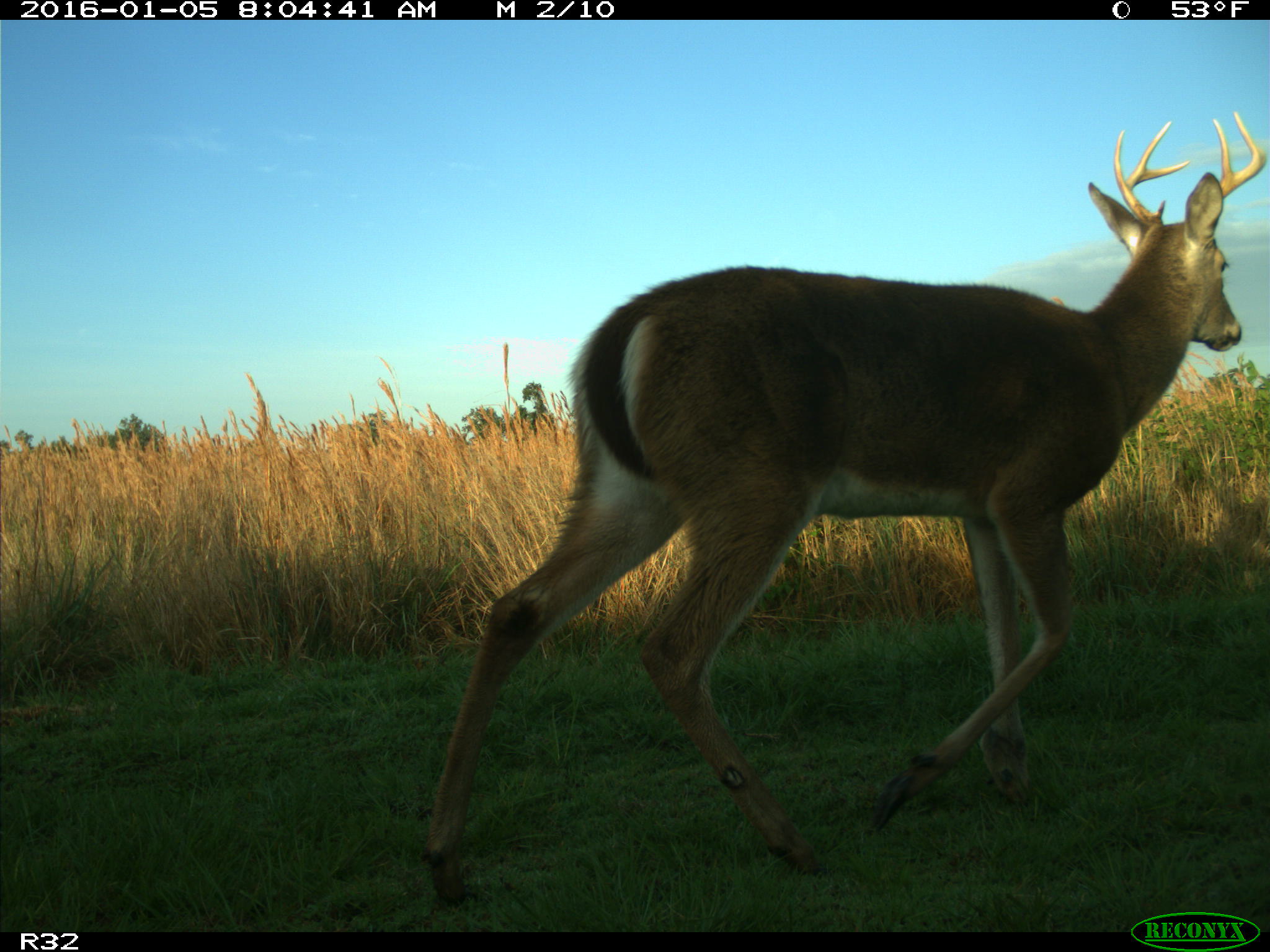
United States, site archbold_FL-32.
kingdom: Animalia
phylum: Chordata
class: Mammalia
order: Artiodactyla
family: Cervidae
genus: Odocoileus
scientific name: Odocoileus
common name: deer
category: unidentified deer